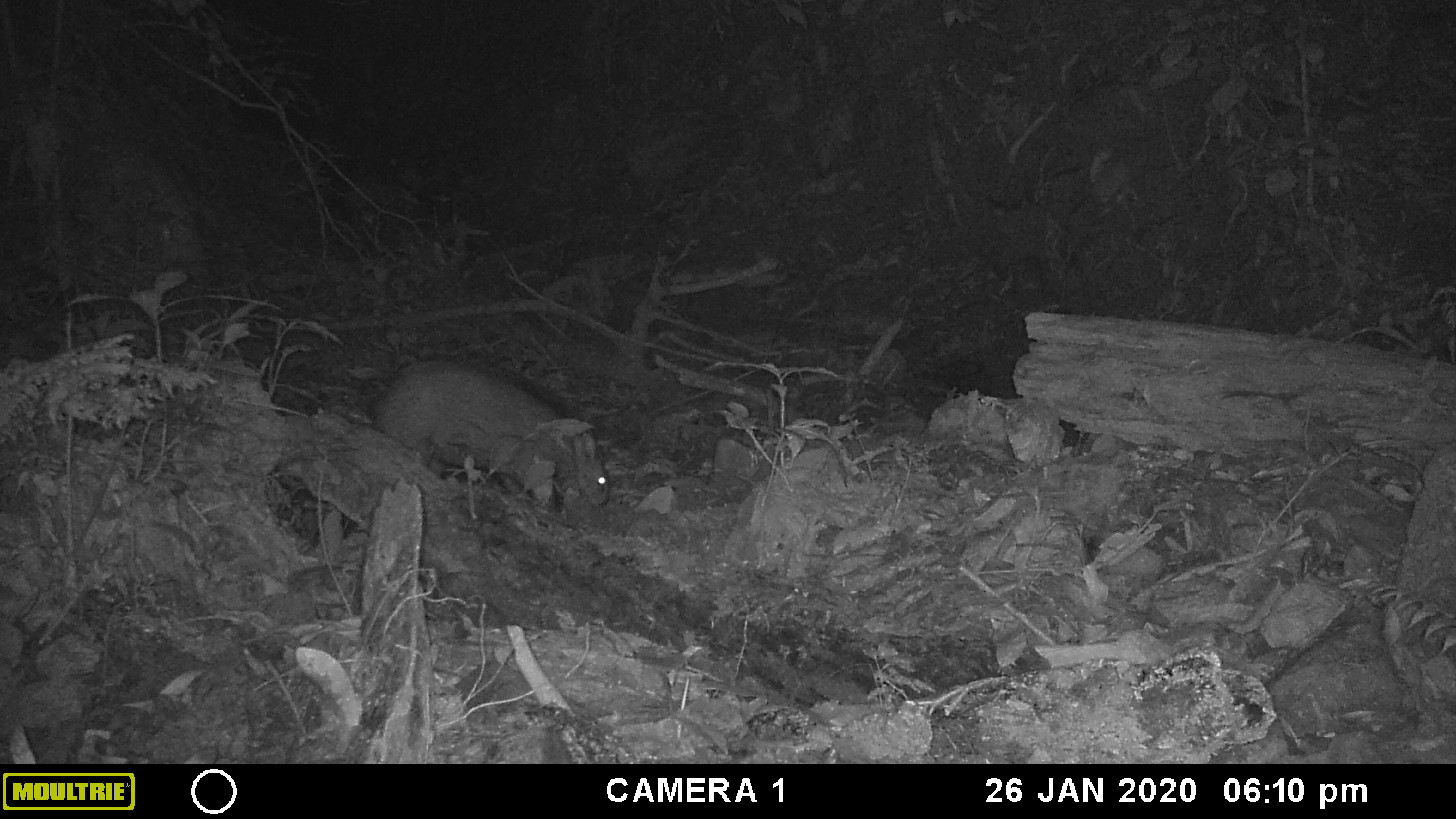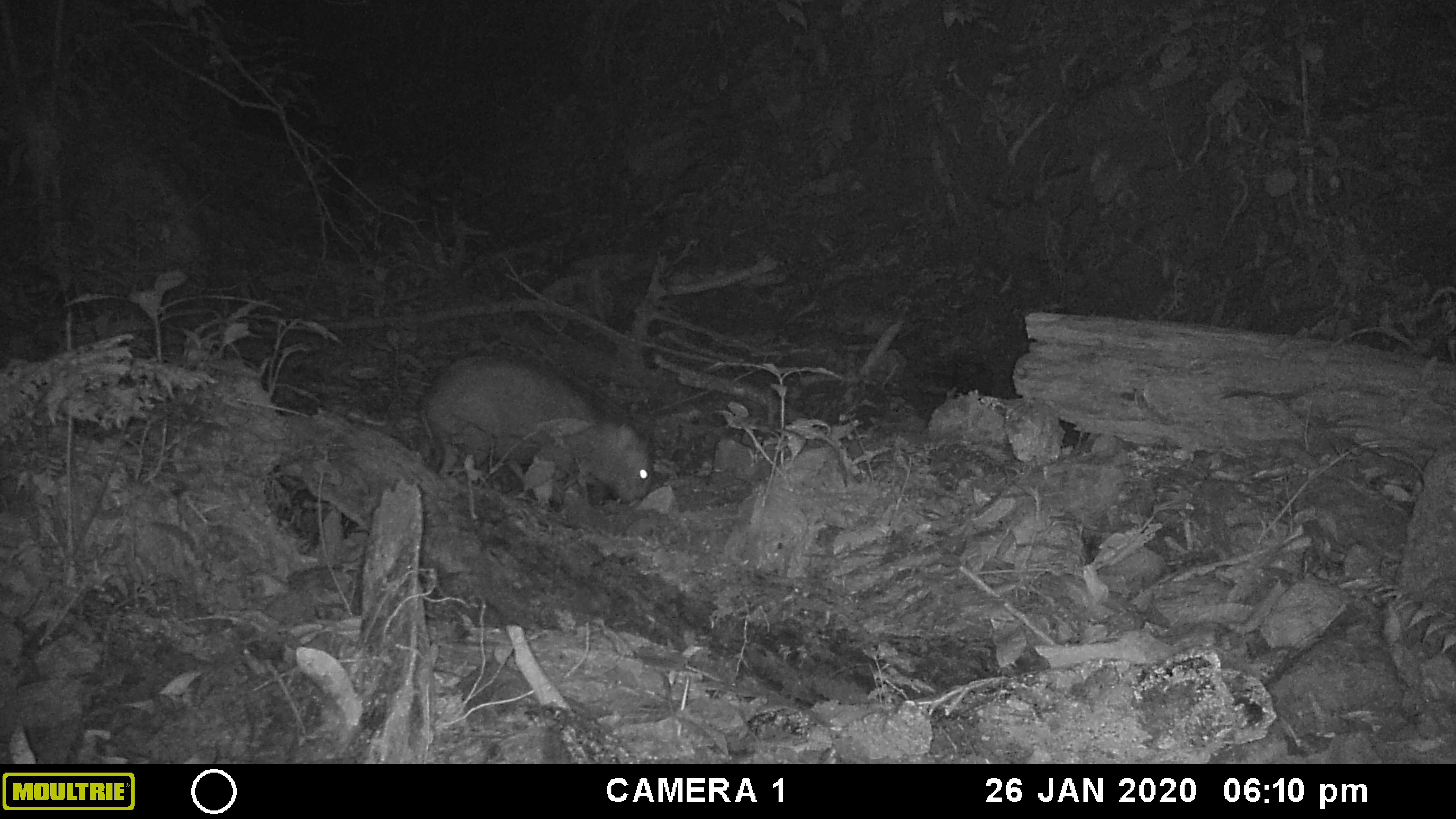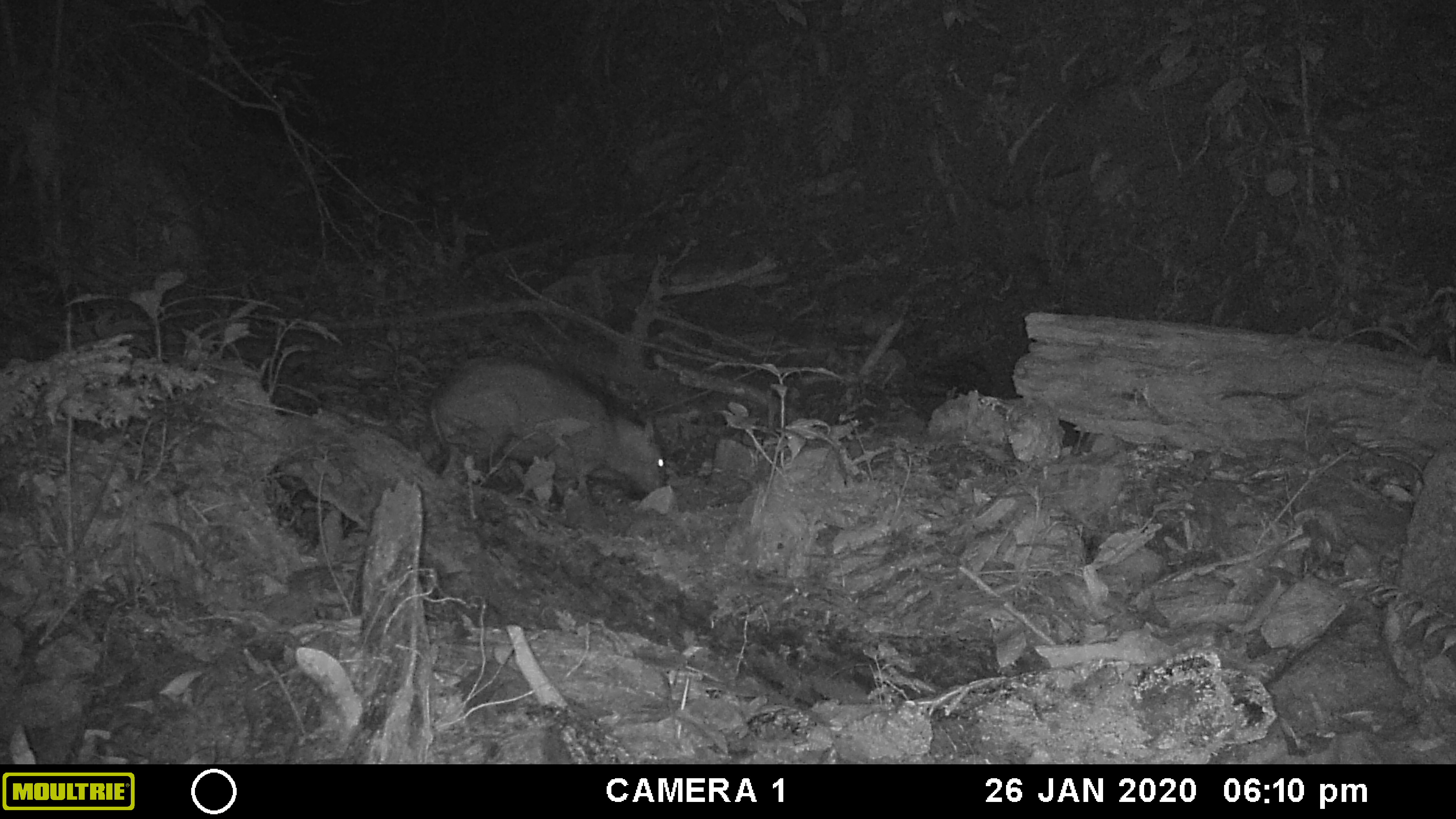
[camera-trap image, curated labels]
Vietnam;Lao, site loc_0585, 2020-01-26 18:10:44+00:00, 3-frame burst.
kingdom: Animalia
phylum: Chordata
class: Mammalia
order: Artiodactyla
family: Suidae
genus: Sus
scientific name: Sus scrofa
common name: eurasian wild pig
Eurasian wild pig (Sus scrofa). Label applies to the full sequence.